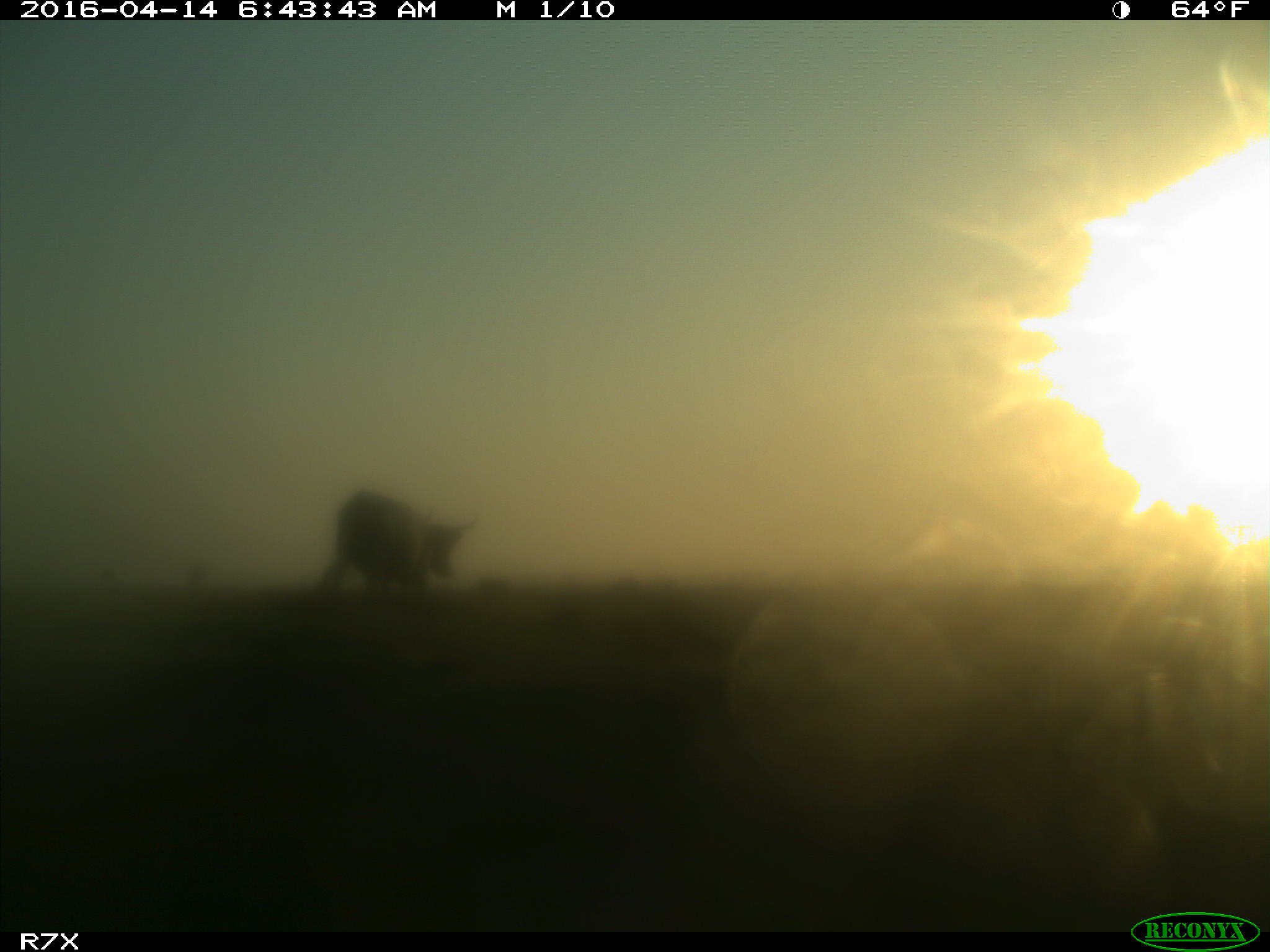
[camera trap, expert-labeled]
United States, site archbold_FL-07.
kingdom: Animalia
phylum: Chordata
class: Mammalia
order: Artiodactyla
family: Bovidae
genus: Bos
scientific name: Bos taurus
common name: domestic cow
Bos taurus (domestic cow).